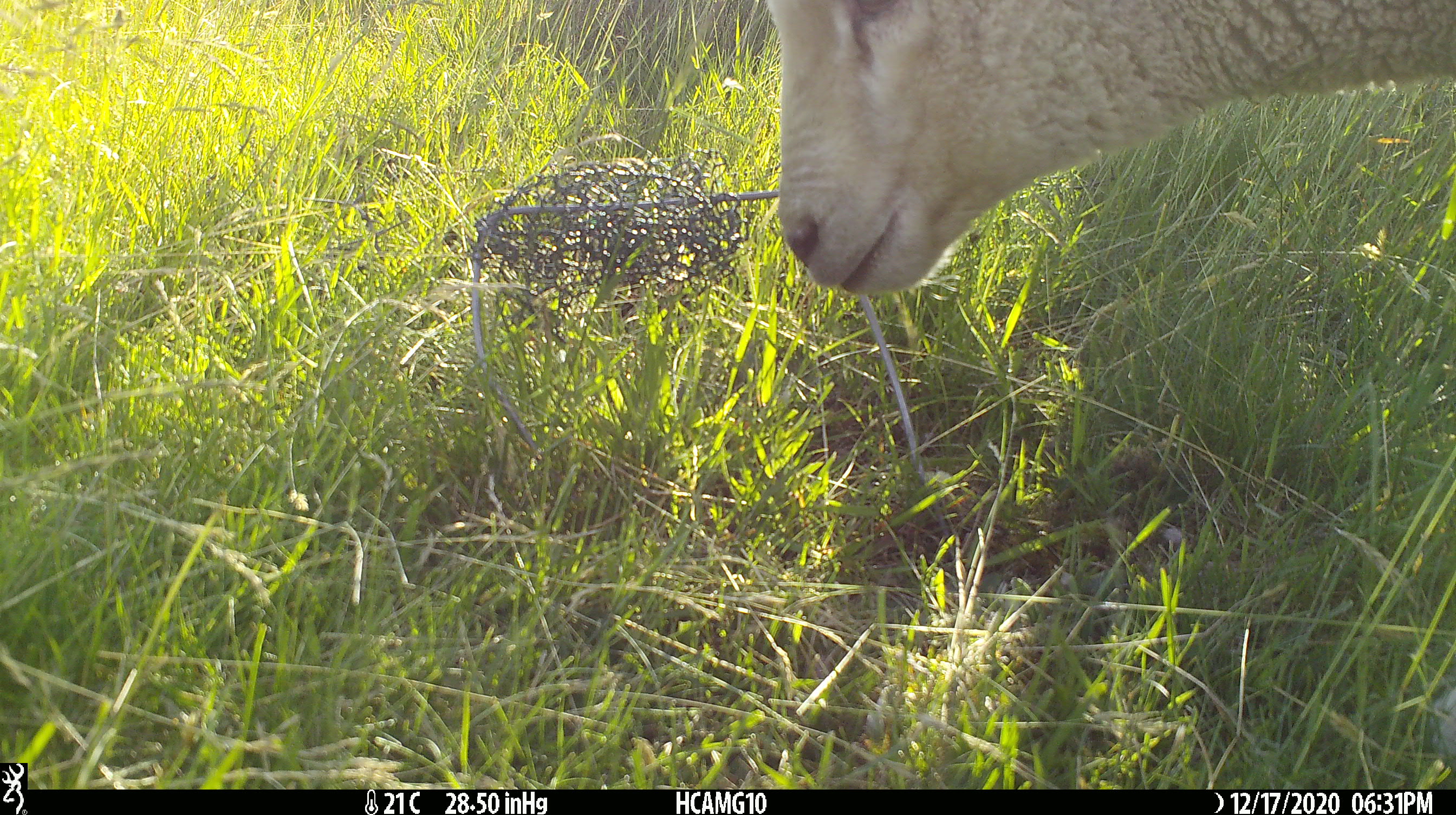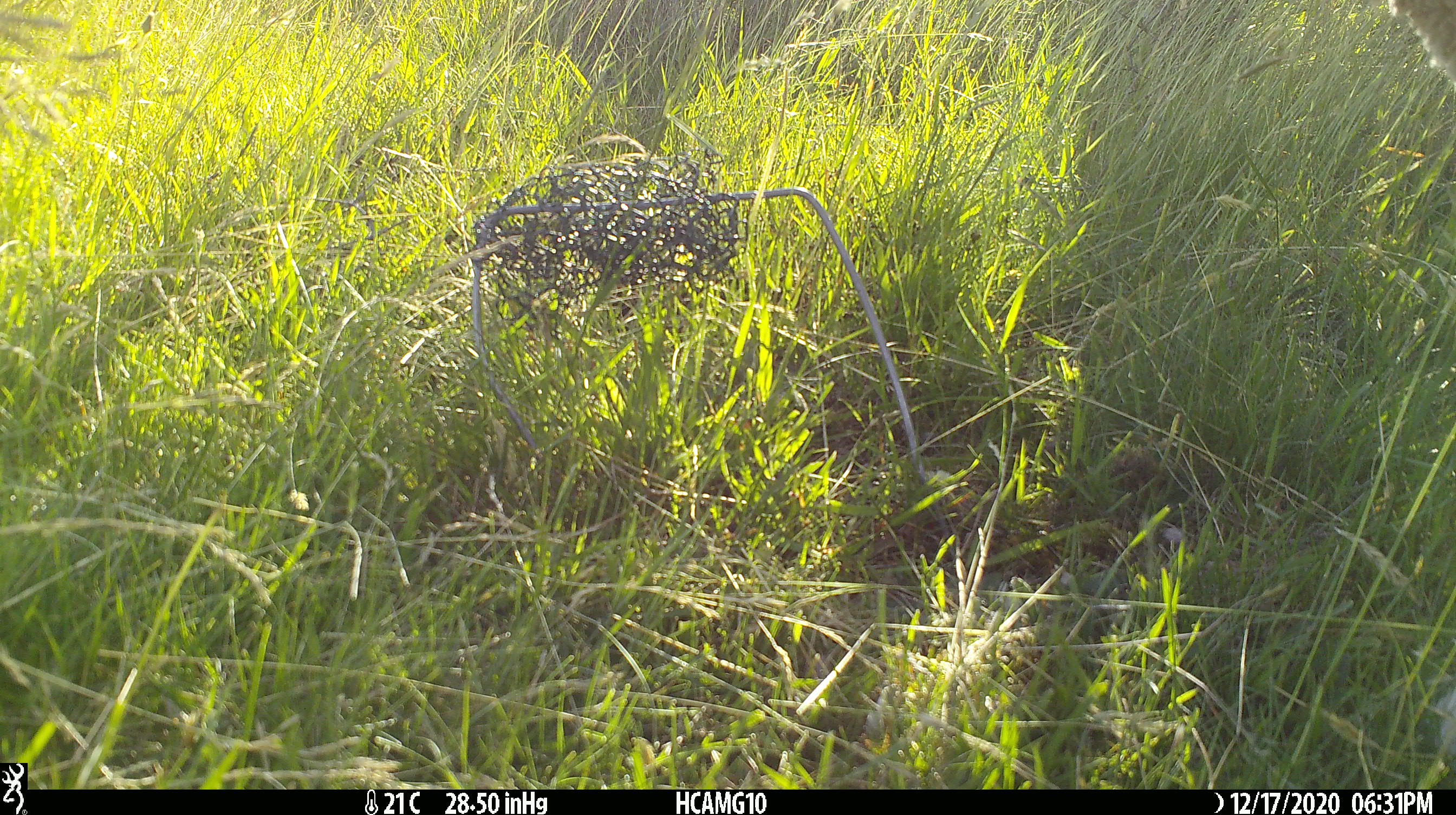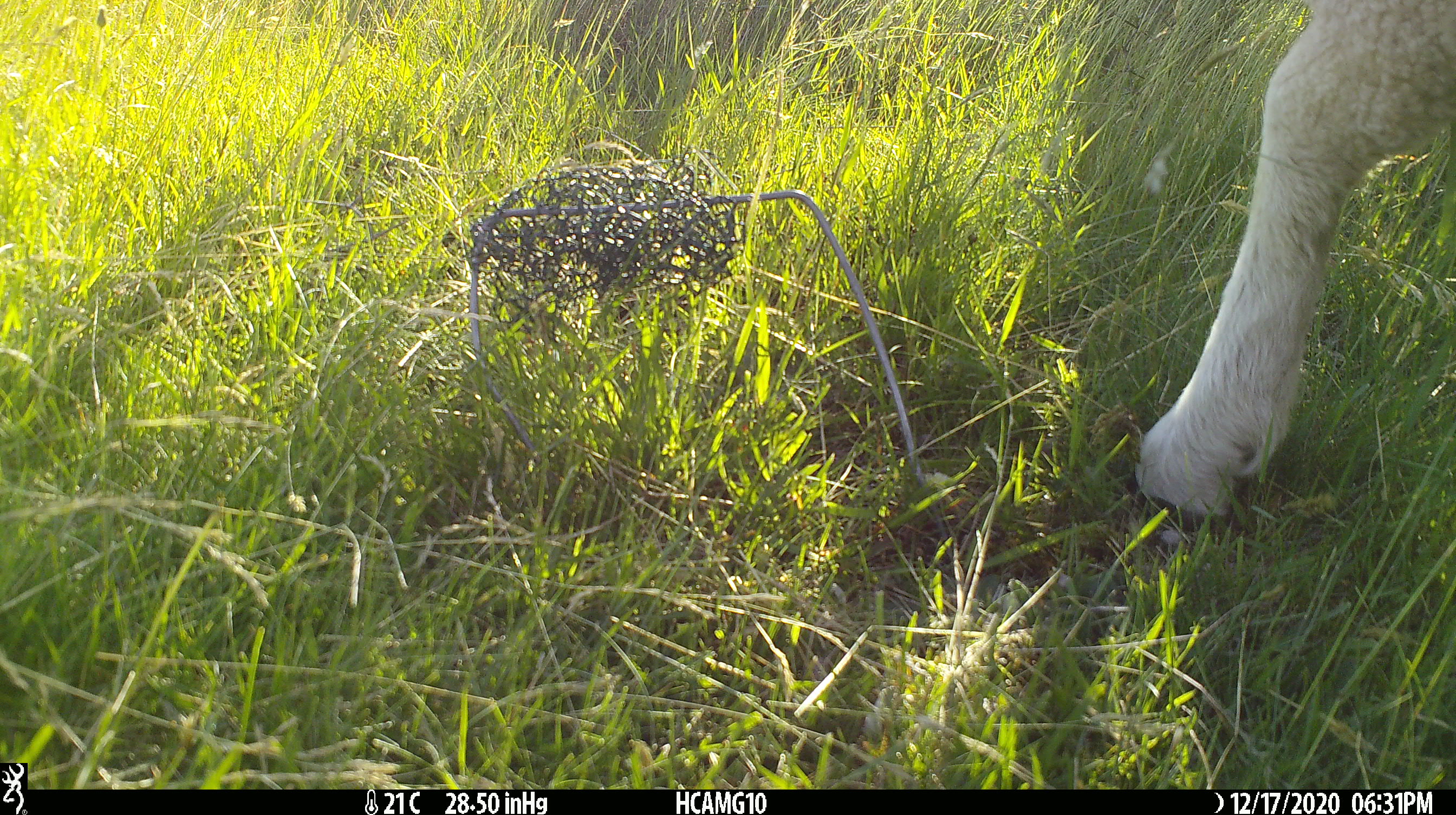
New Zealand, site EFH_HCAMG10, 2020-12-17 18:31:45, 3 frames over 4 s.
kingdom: Animalia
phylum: Chordata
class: Mammalia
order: Artiodactyla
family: Bovidae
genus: Ovis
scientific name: Ovis aries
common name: domestic sheep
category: sheep